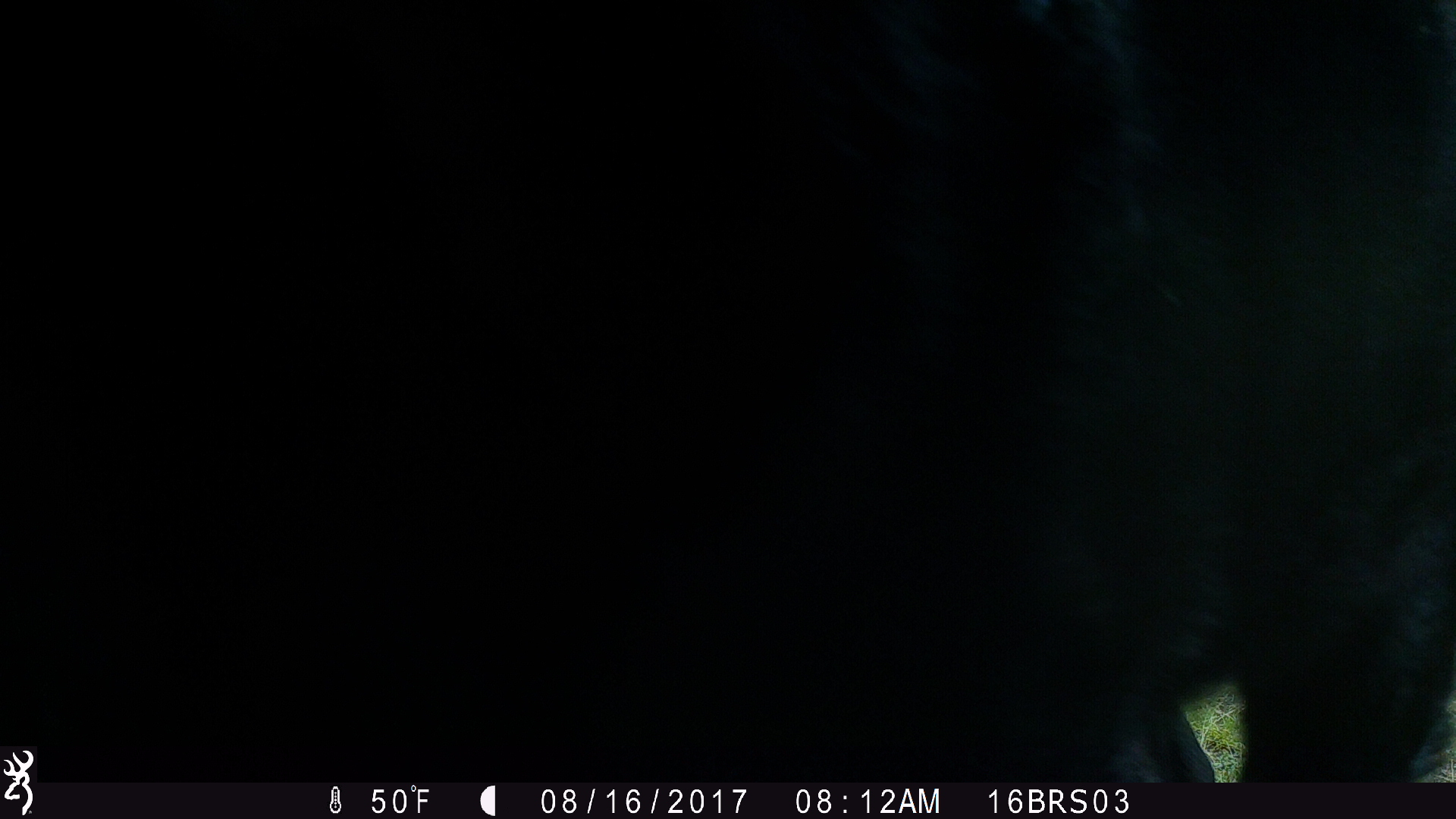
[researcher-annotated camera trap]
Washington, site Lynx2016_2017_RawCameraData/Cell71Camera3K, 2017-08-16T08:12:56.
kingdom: Animalia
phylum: Chordata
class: Mammalia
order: Artiodactyla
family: Bovidae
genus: Bos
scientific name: Bos taurus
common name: domestic cattle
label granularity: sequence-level